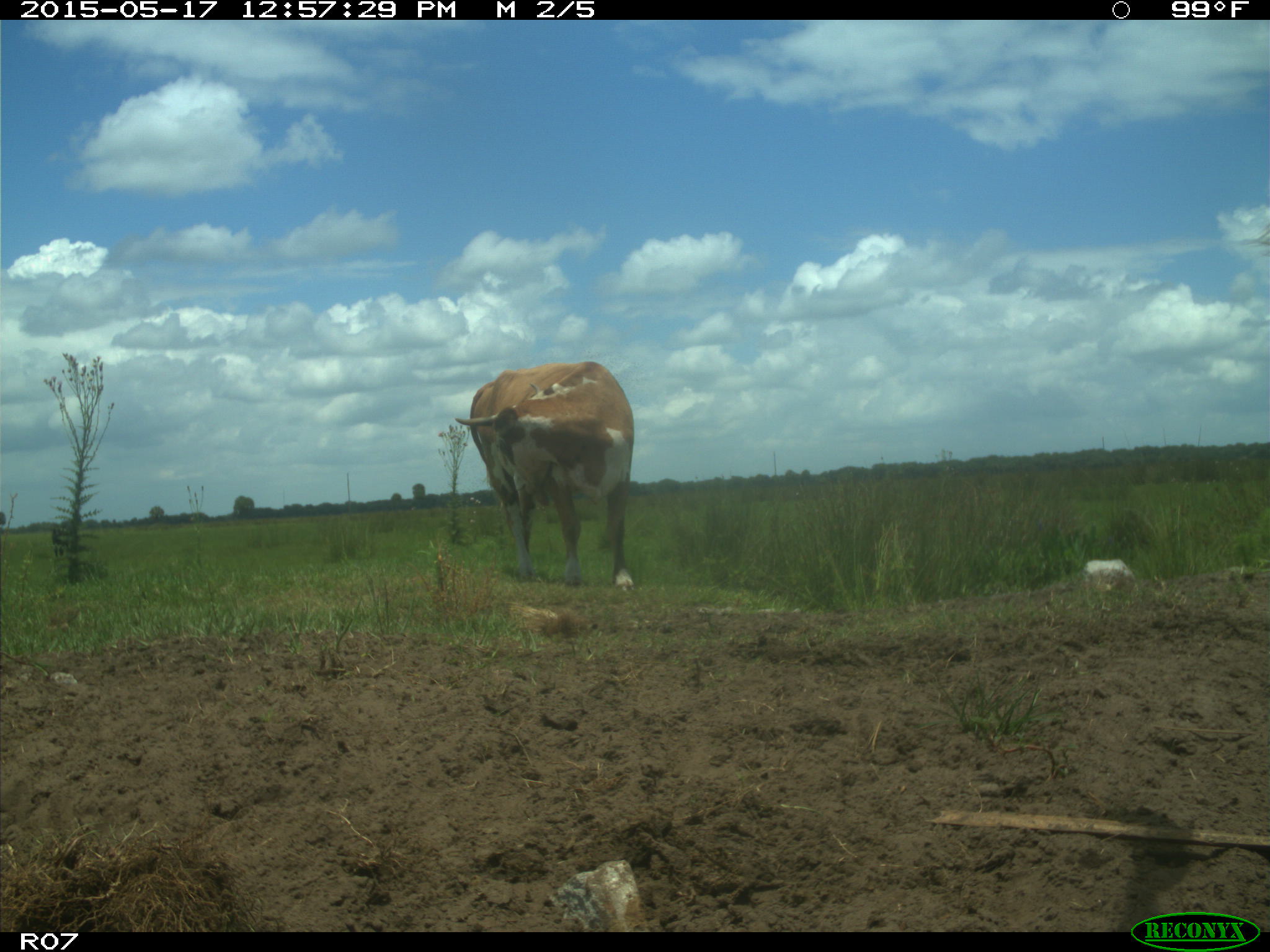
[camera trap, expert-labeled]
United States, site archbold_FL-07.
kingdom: Animalia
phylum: Chordata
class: Mammalia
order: Artiodactyla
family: Bovidae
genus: Bos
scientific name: Bos taurus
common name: domestic cow